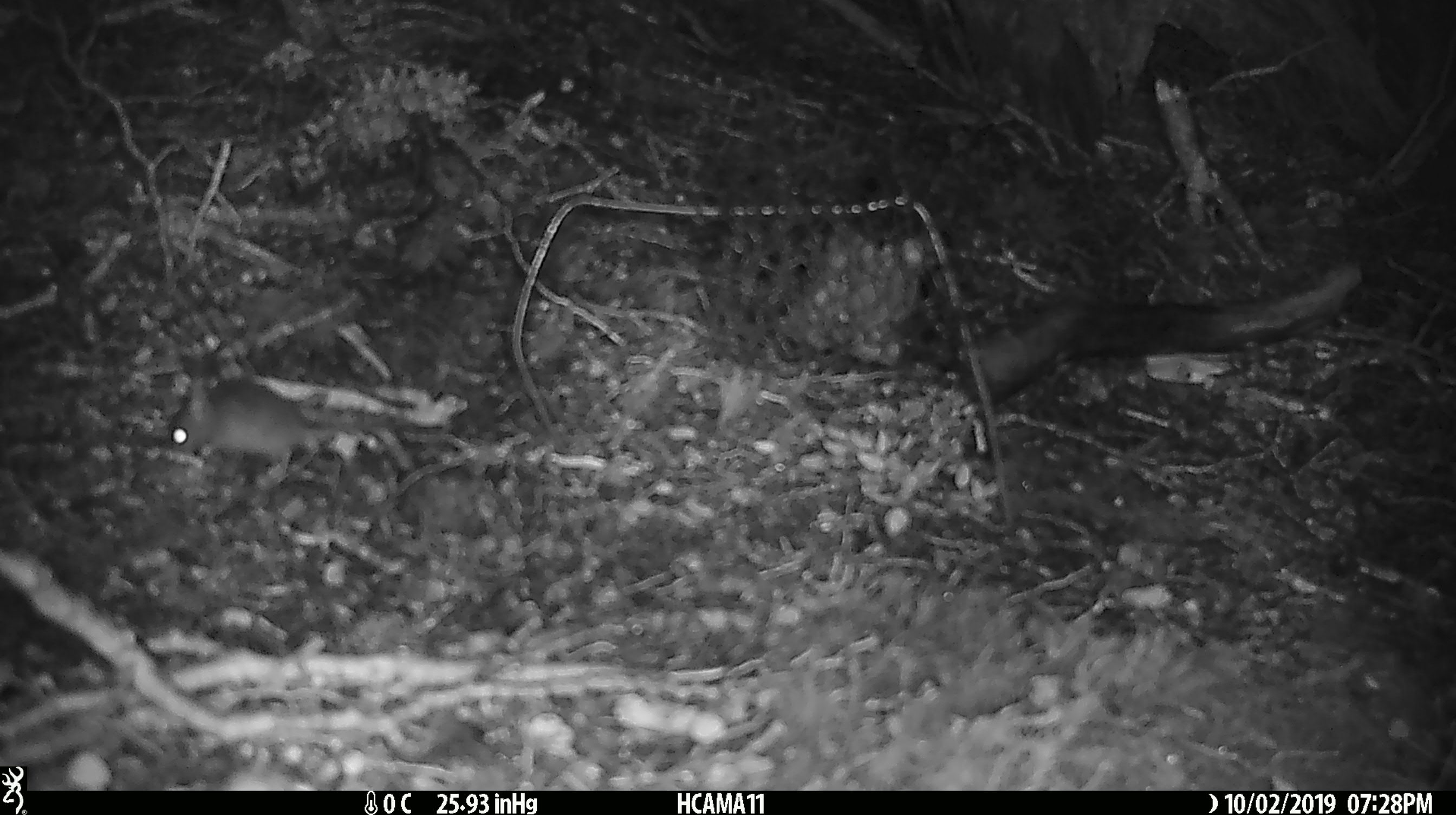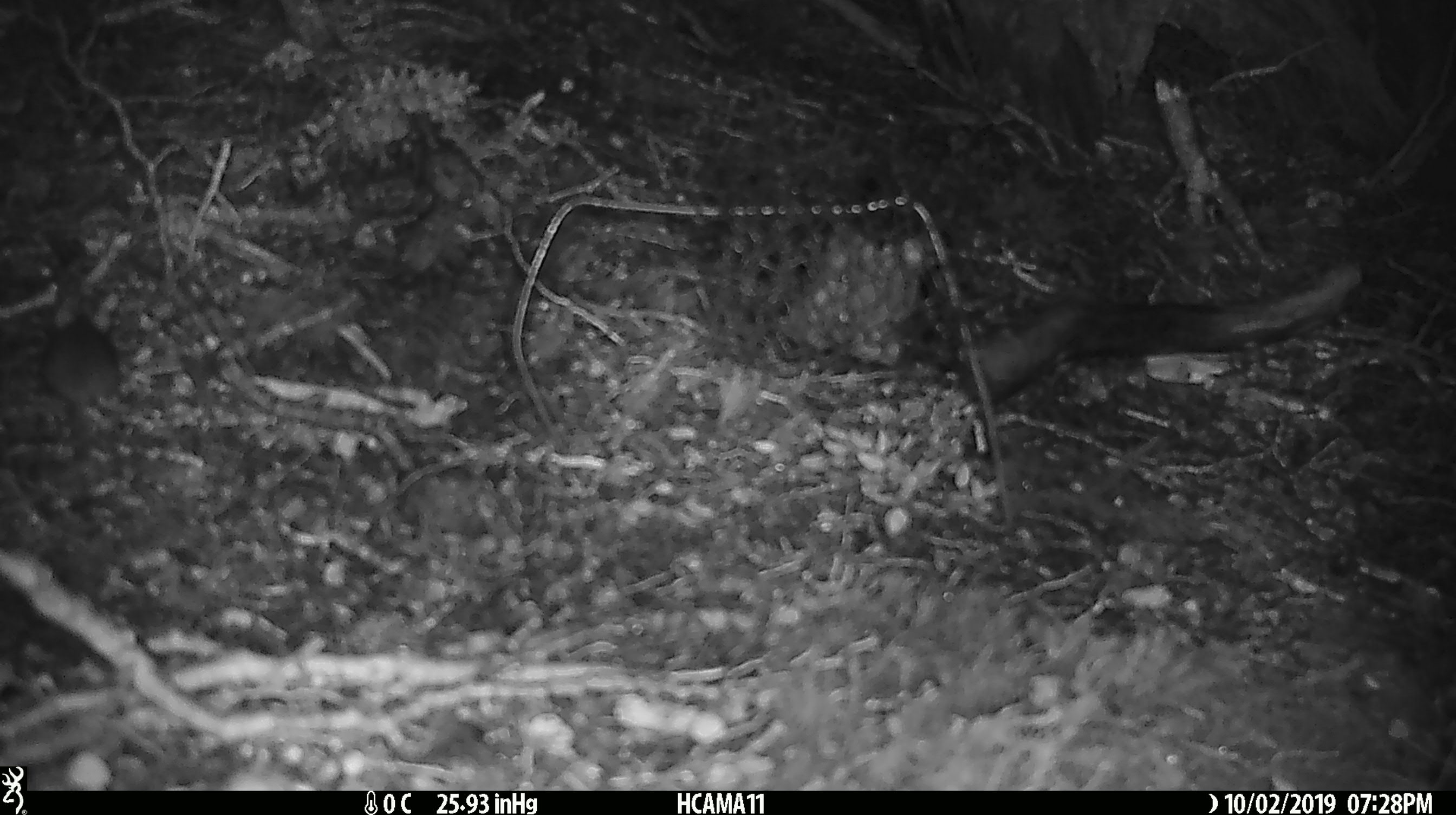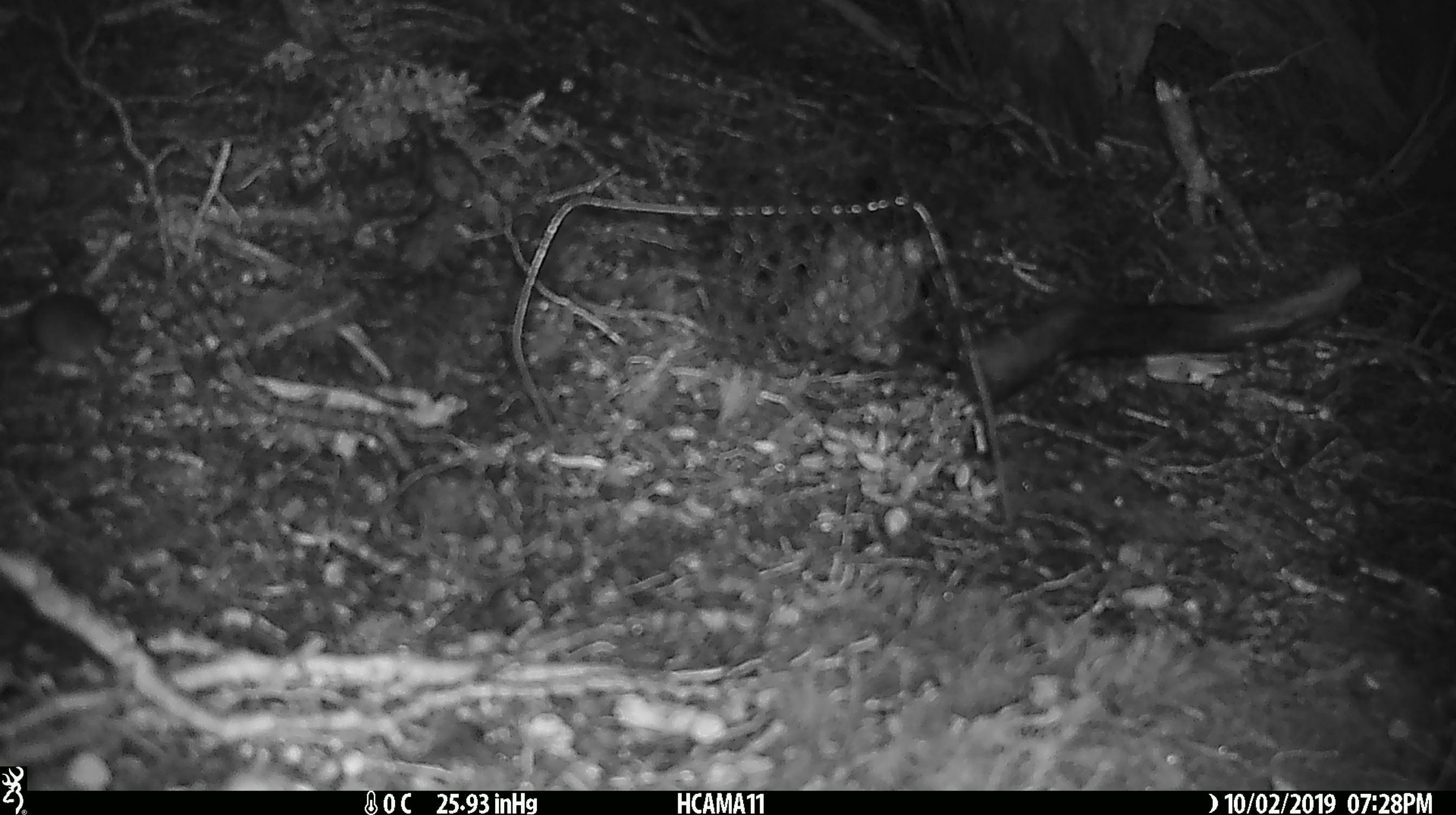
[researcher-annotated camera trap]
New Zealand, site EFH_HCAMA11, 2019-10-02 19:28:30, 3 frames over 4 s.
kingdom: Animalia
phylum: Chordata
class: Mammalia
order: Rodentia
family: Muridae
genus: Mus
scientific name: Mus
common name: mouse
Mouse (Mus).